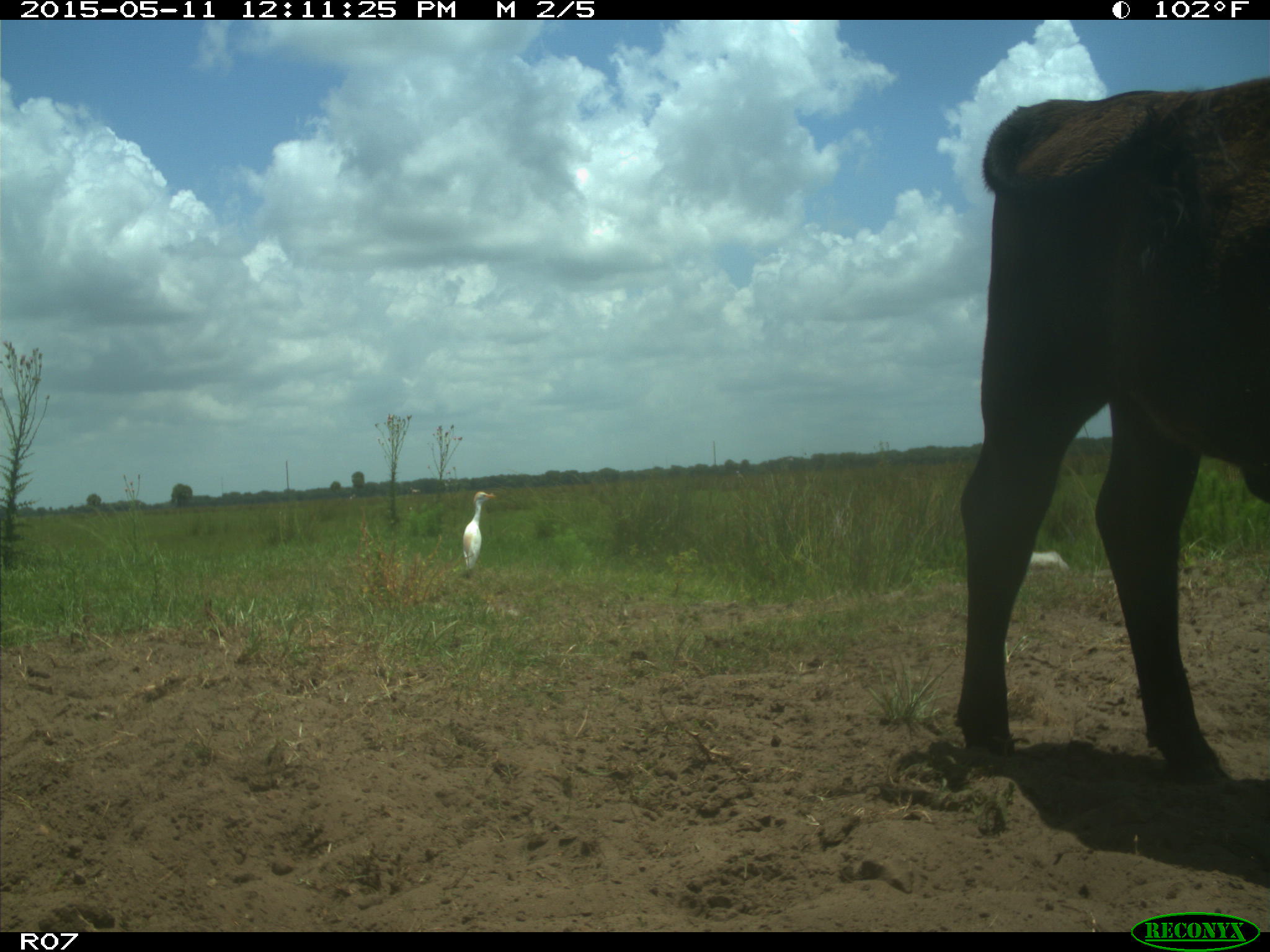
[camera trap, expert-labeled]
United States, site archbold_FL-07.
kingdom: Animalia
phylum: Chordata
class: Mammalia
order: Artiodactyla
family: Bovidae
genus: Bos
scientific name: Bos taurus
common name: domestic cow